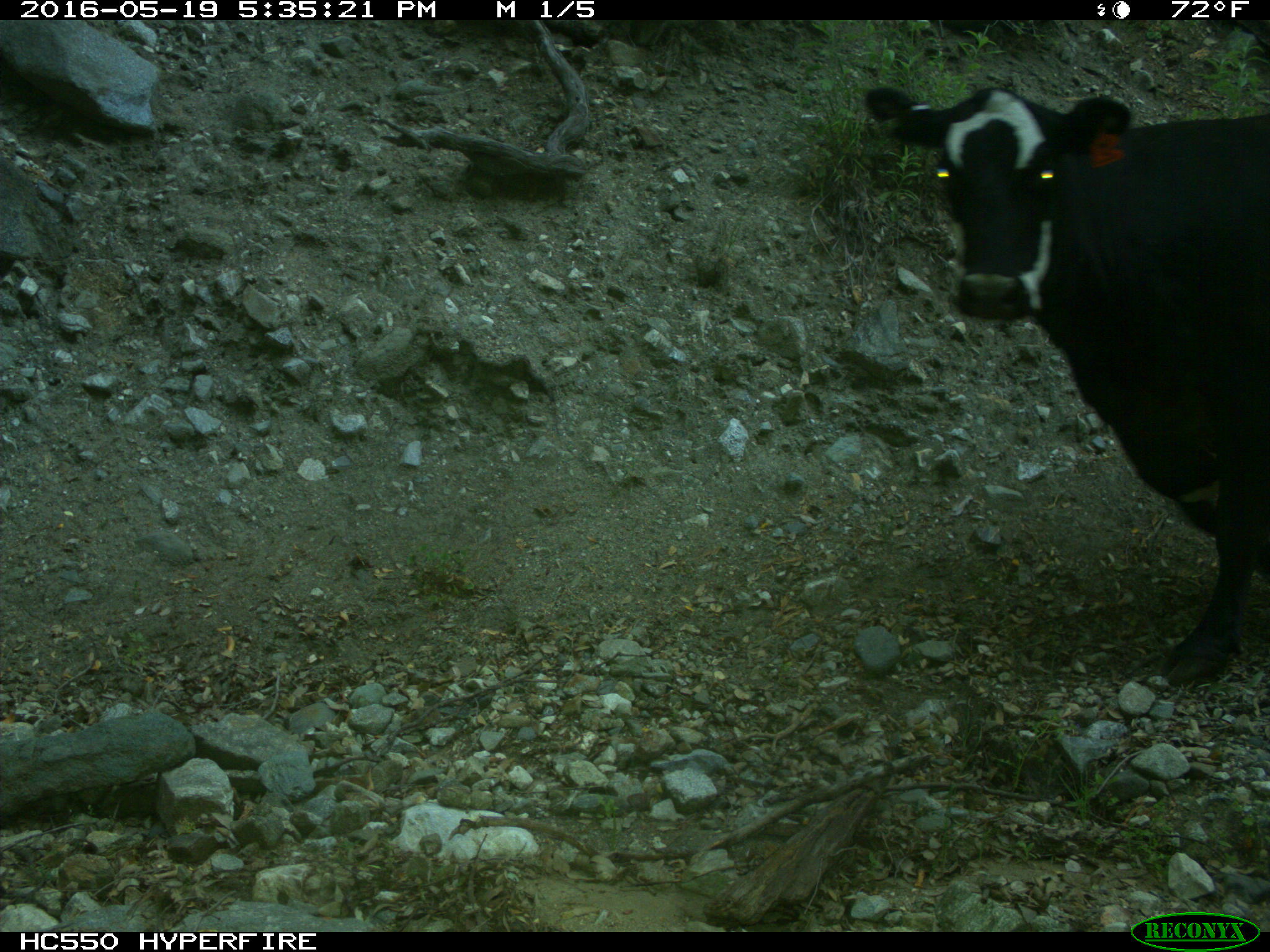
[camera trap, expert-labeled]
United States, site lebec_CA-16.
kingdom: Animalia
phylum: Chordata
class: Mammalia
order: Artiodactyla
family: Bovidae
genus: Bos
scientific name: Bos taurus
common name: domestic cow